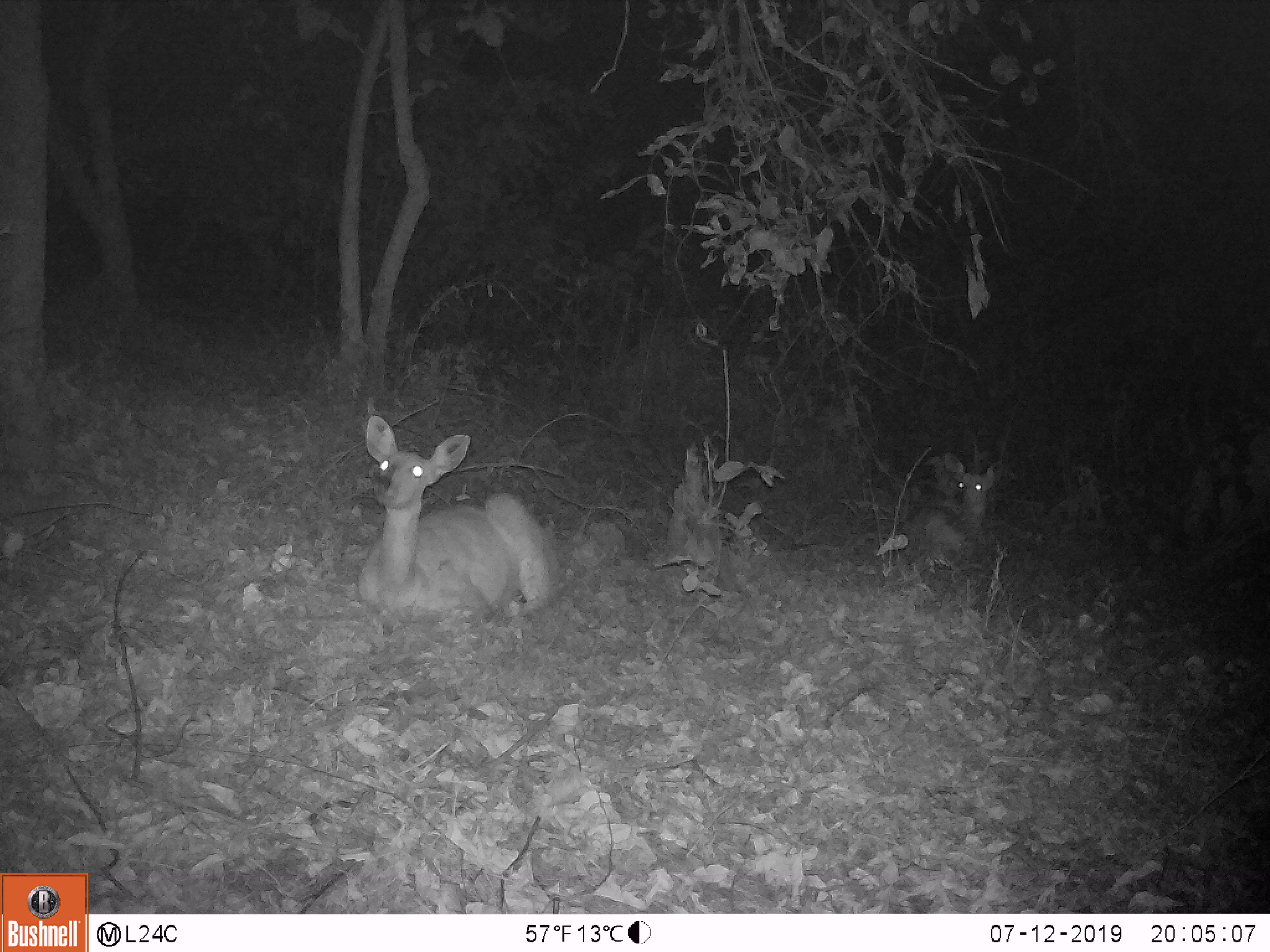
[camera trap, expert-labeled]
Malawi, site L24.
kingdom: Animalia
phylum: Chordata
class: Mammalia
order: Artiodactyla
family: Bovidae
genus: Tragelaphus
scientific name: Tragelaphus sylvaticus sylvaticus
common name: cape bushbuck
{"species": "cape bushbuck (Tragelaphus sylvaticus sylvaticus)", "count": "2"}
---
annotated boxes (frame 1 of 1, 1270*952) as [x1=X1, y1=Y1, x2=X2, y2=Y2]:
cape bushbuck: [x1=336, y1=416, x2=561, y2=618]; [x1=896, y1=452, x2=1008, y2=563]